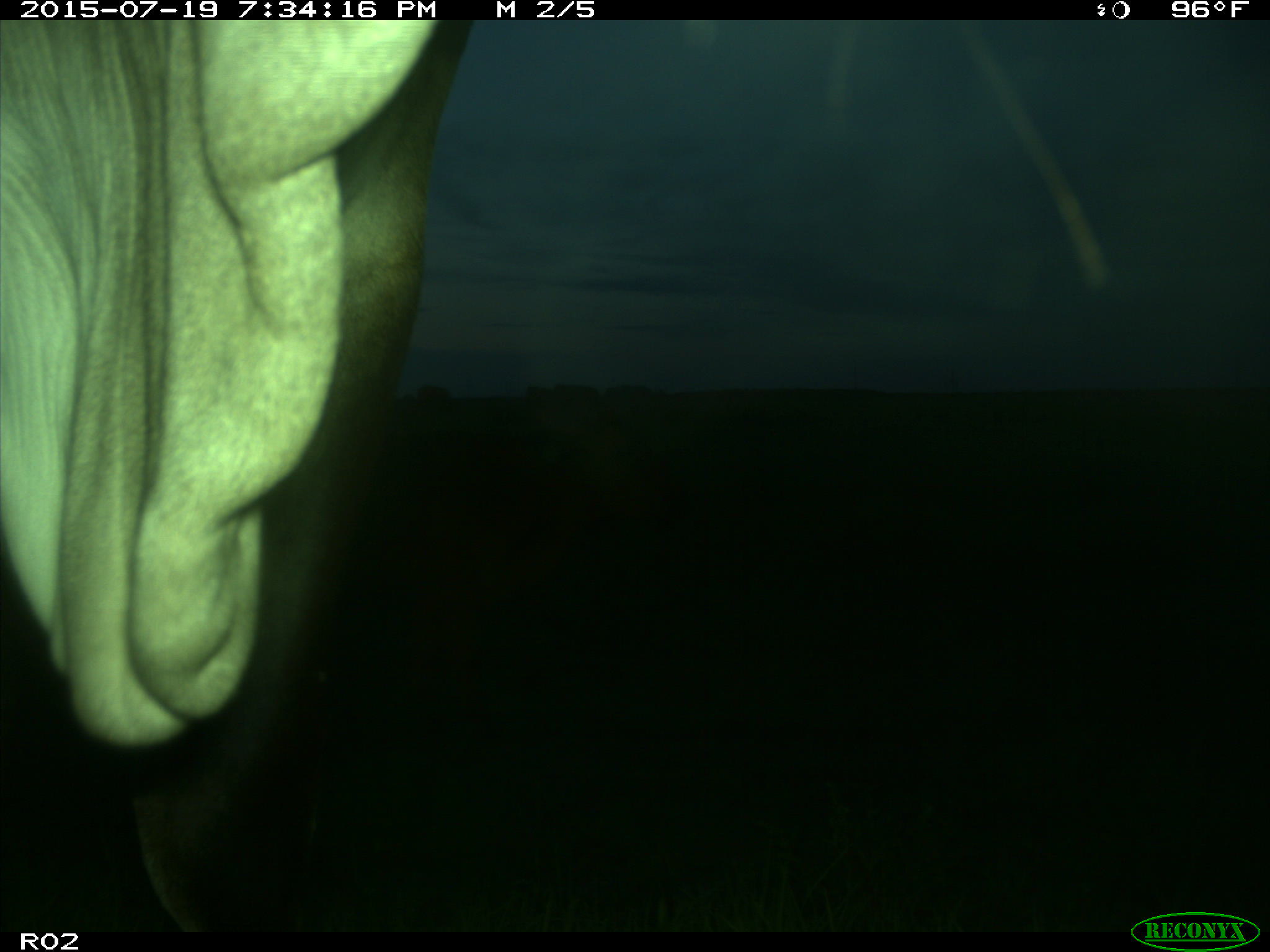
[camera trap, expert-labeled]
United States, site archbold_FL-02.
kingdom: Animalia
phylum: Chordata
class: Mammalia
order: Artiodactyla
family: Bovidae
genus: Bos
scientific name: Bos taurus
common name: domestic cow